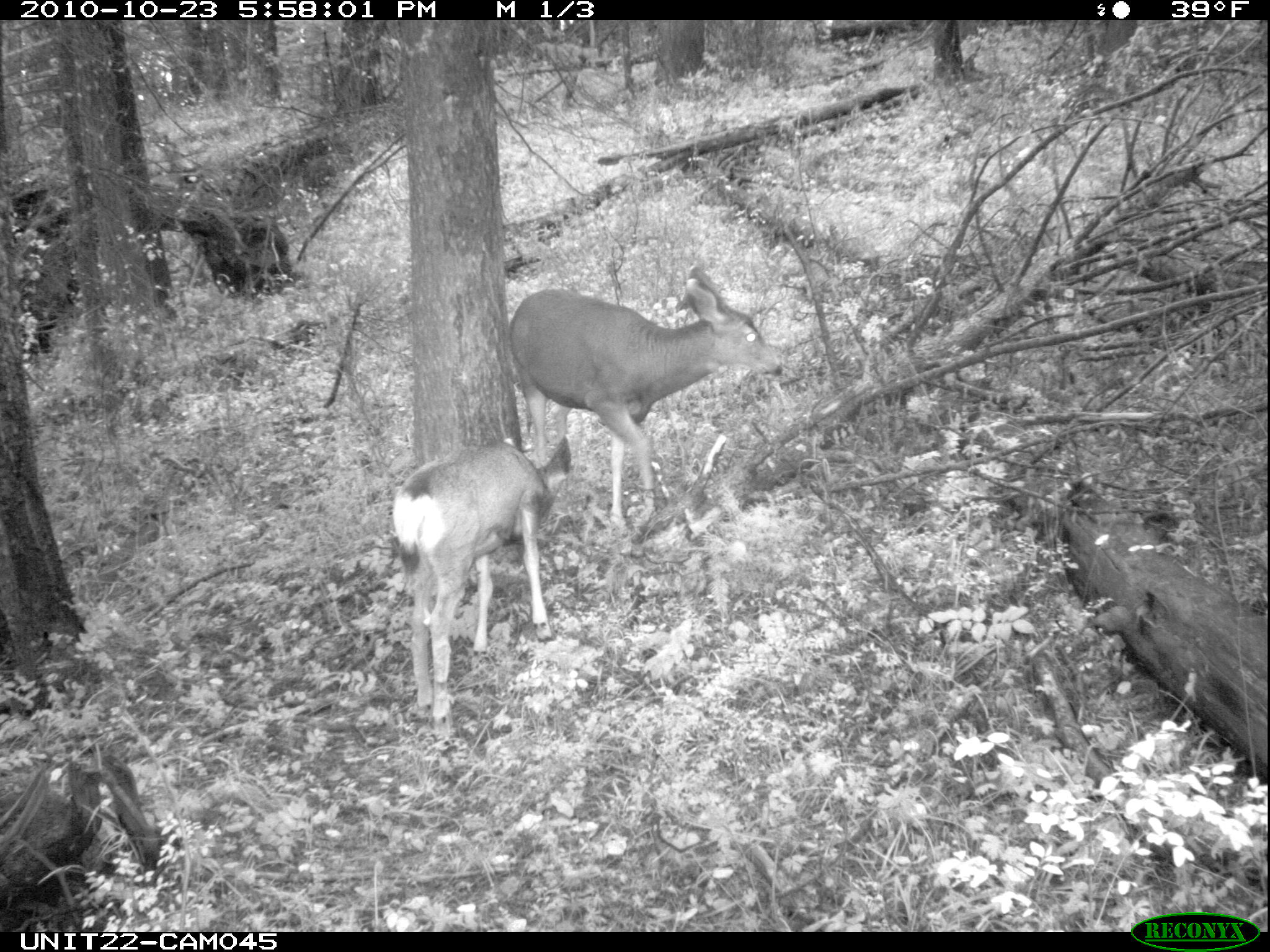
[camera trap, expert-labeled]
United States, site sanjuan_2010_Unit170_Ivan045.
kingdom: Animalia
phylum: Chordata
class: Mammalia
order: Artiodactyla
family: Cervidae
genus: Odocoileus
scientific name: Odocoileus hemionus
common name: mule deer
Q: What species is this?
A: Odocoileus hemionus (mule deer).